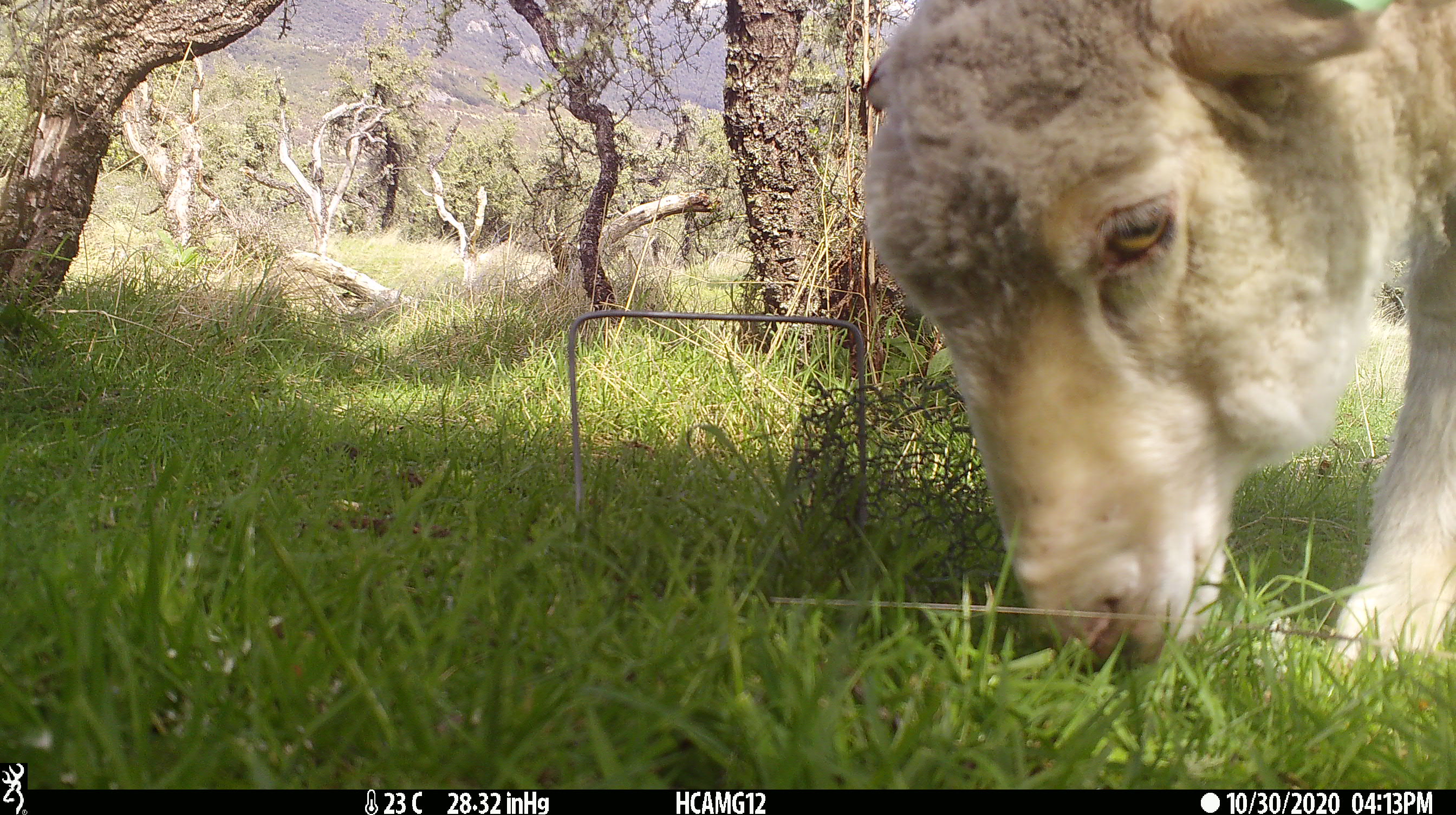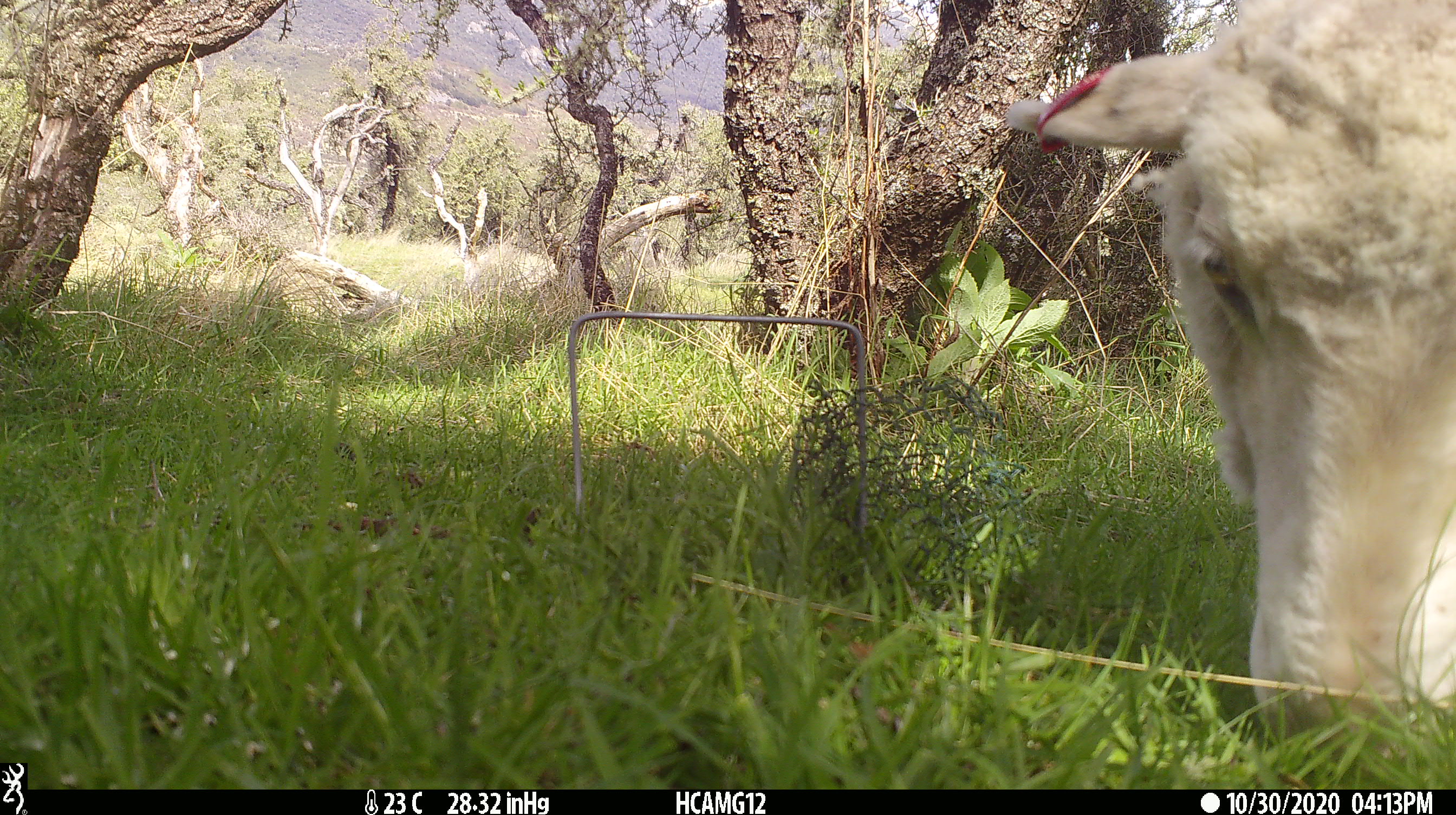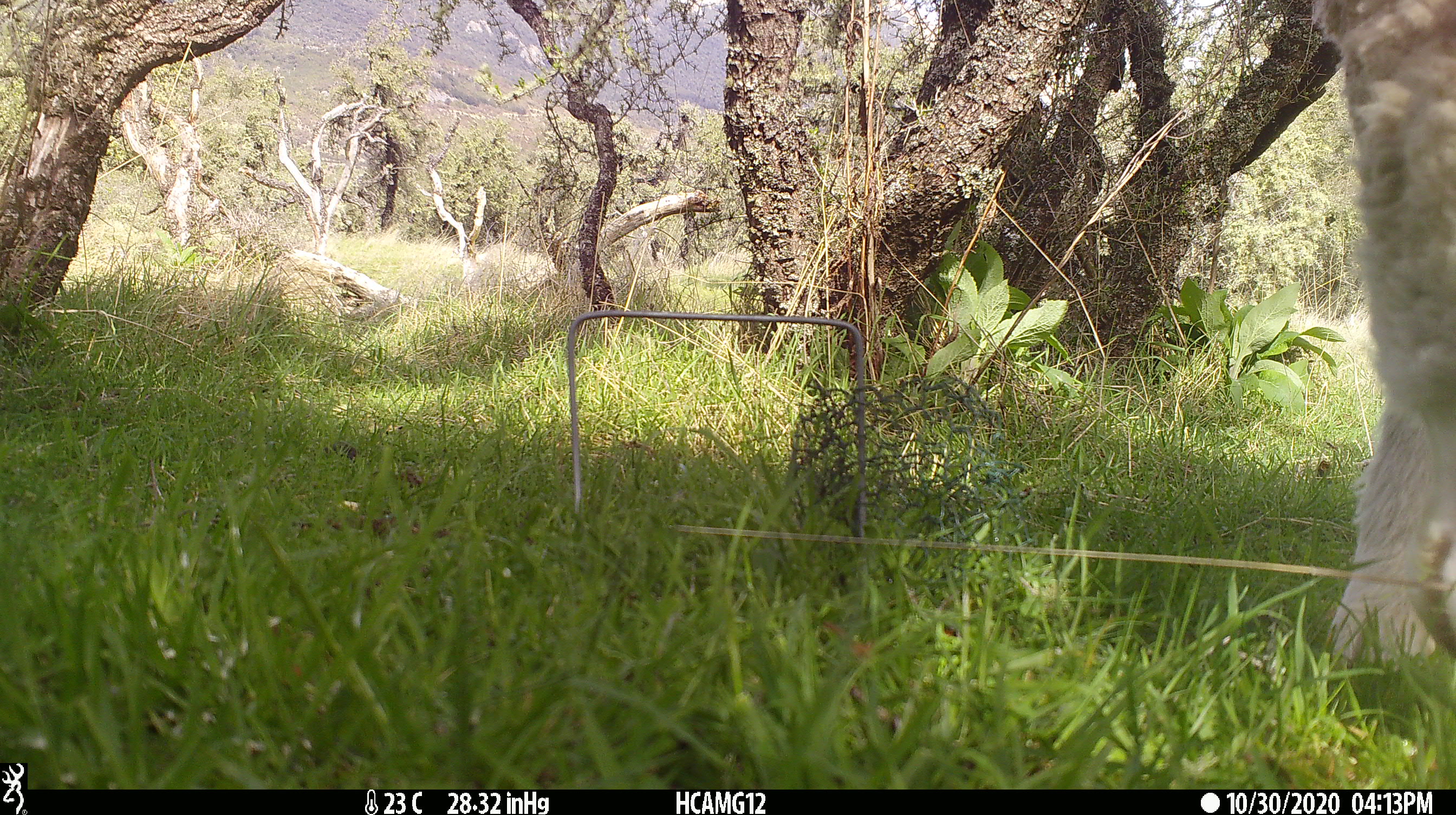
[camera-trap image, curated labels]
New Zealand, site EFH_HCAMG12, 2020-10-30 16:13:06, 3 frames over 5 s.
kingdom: Animalia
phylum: Chordata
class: Mammalia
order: Artiodactyla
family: Bovidae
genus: Ovis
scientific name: Ovis aries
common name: domestic sheep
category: sheep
Sheep (domestic sheep) (Ovis aries).